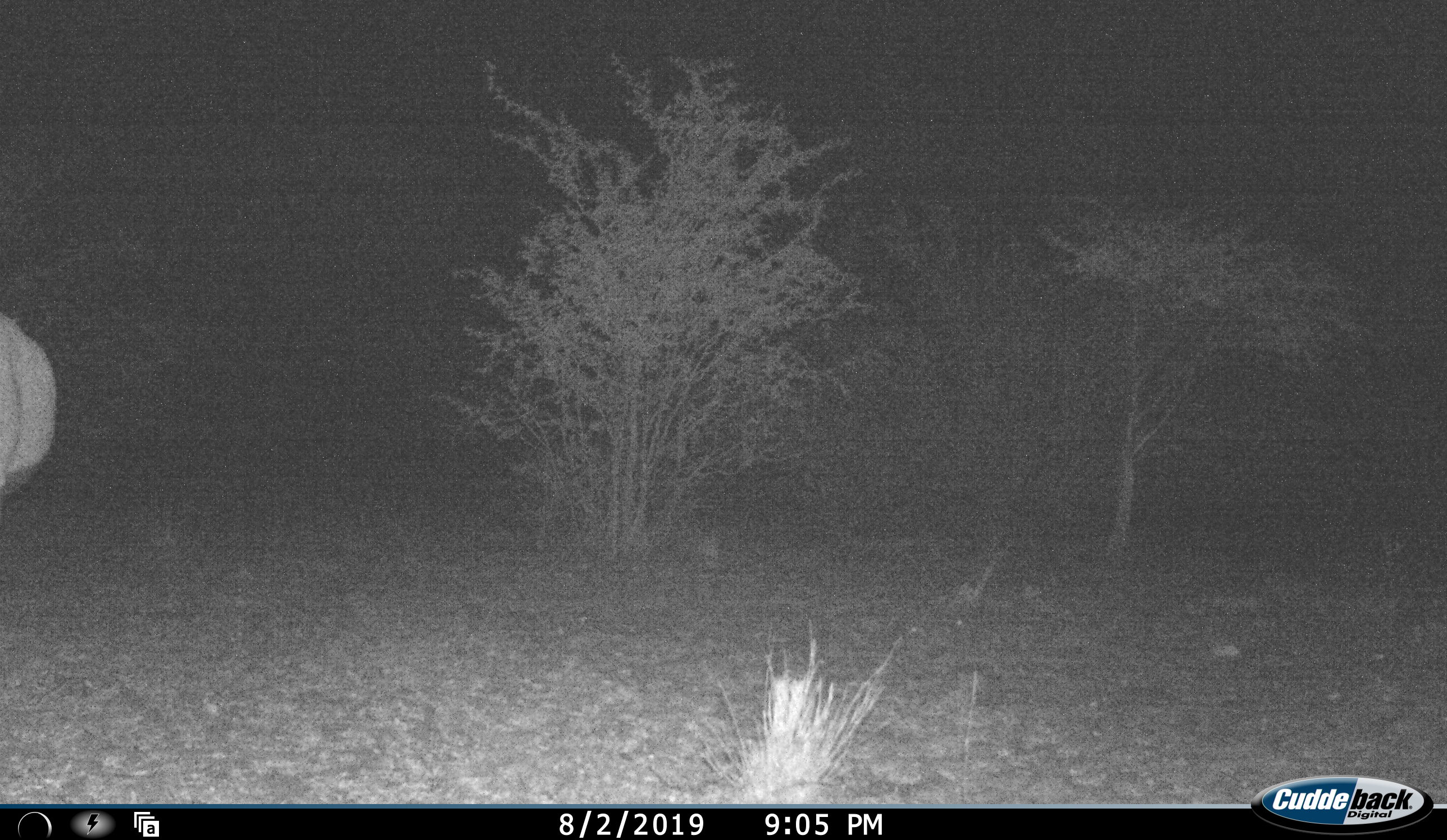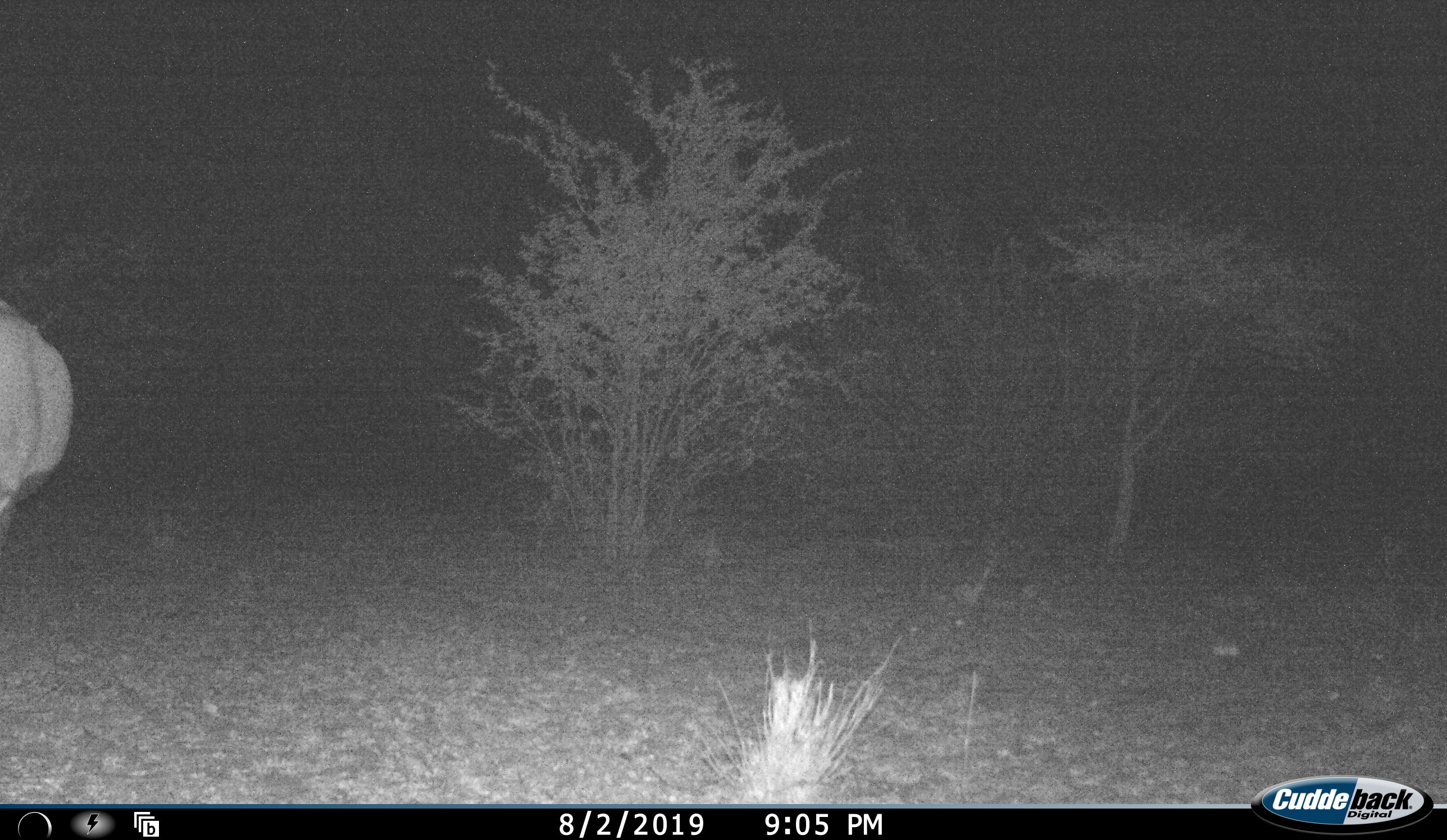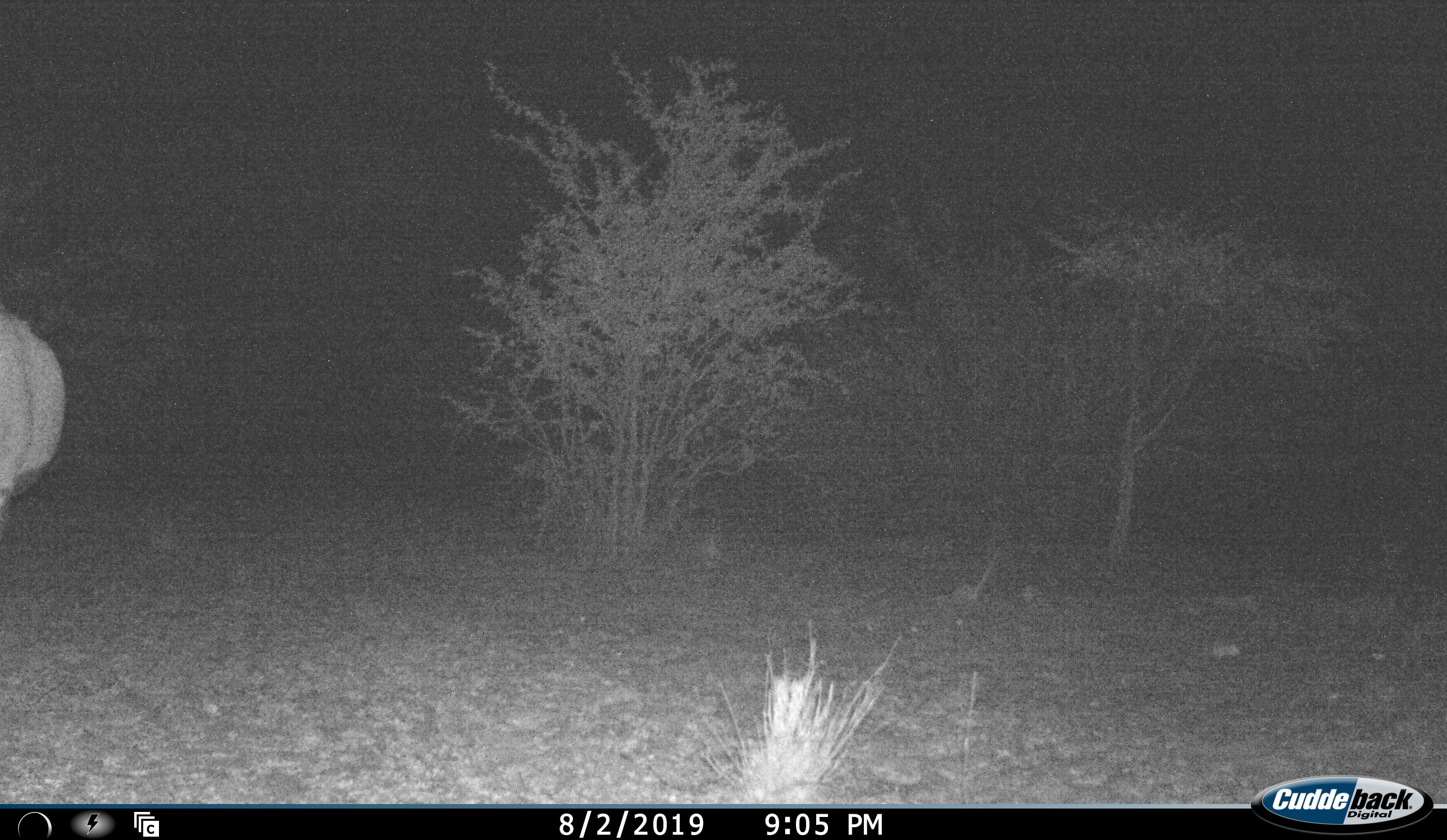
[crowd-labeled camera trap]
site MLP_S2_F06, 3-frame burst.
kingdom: Animalia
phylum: Chordata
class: Mammalia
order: Artiodactyla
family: Bovidae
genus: Oryx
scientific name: Oryx gazella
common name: gemsbok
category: oryx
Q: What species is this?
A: Oryx (gemsbok) (Oryx gazella).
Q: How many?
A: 1.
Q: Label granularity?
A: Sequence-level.